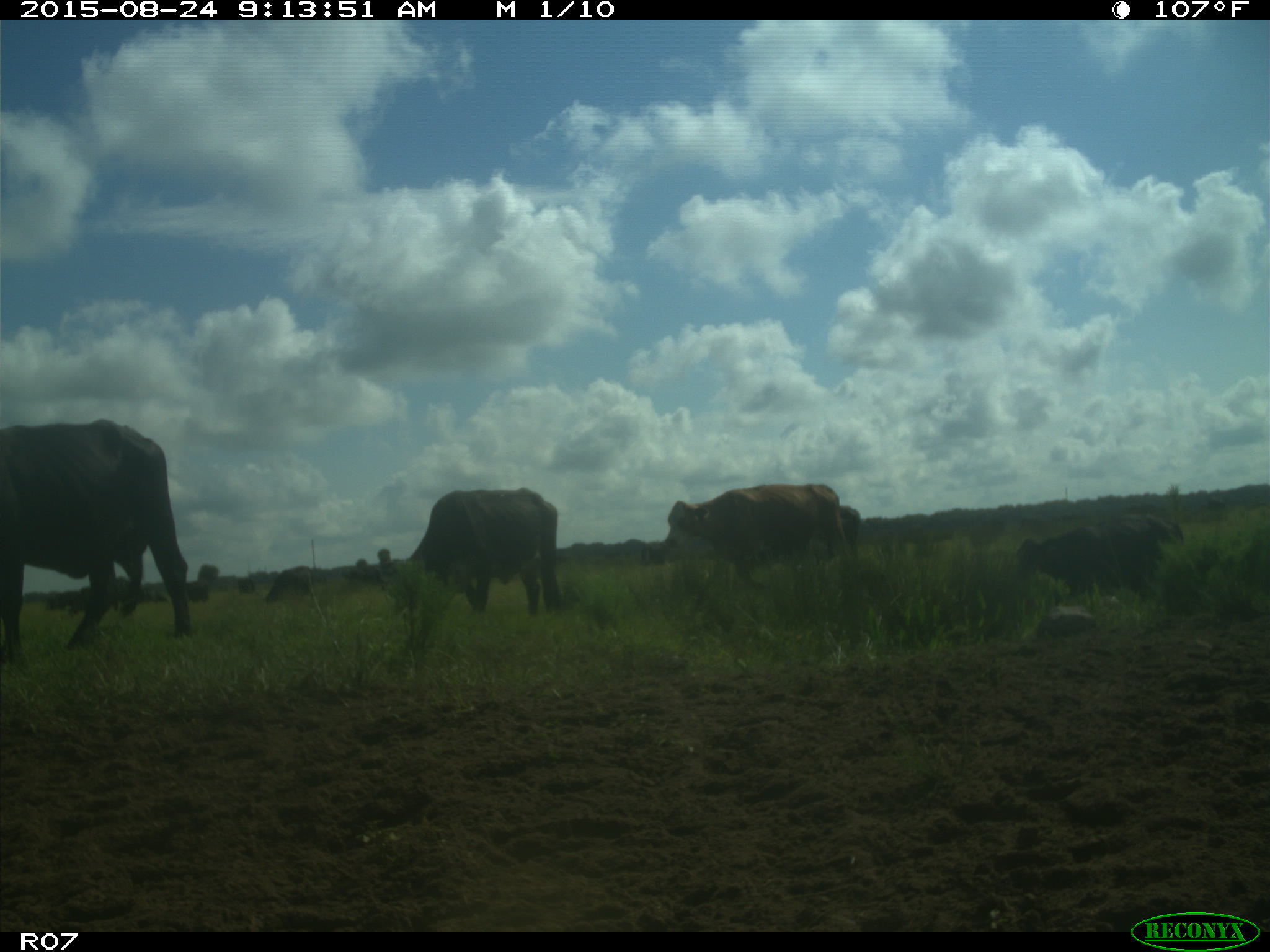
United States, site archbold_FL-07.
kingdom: Animalia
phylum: Chordata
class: Mammalia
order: Artiodactyla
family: Bovidae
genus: Bos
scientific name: Bos taurus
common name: domestic cow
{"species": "Bos taurus (domestic cow)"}